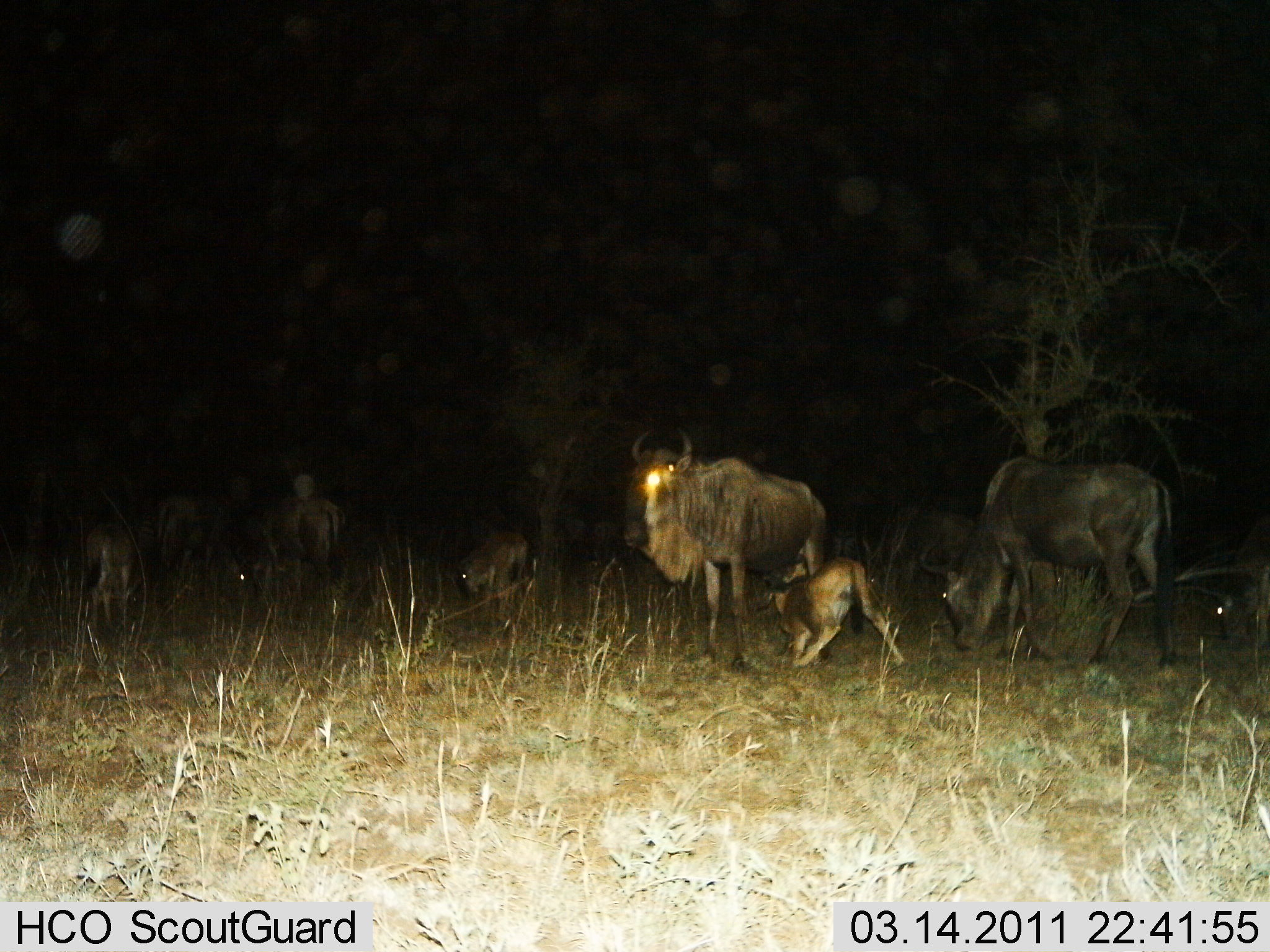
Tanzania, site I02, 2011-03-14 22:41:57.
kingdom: Animalia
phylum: Chordata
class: Mammalia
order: Artiodactyla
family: Bovidae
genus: Connochaetes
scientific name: Connochaetes taurinus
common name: blue wildebeest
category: wildebeest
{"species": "wildebeest (blue wildebeest) (Connochaetes taurinus)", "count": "7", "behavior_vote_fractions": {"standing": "100%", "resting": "15%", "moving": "0%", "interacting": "31%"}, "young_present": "100%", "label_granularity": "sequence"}